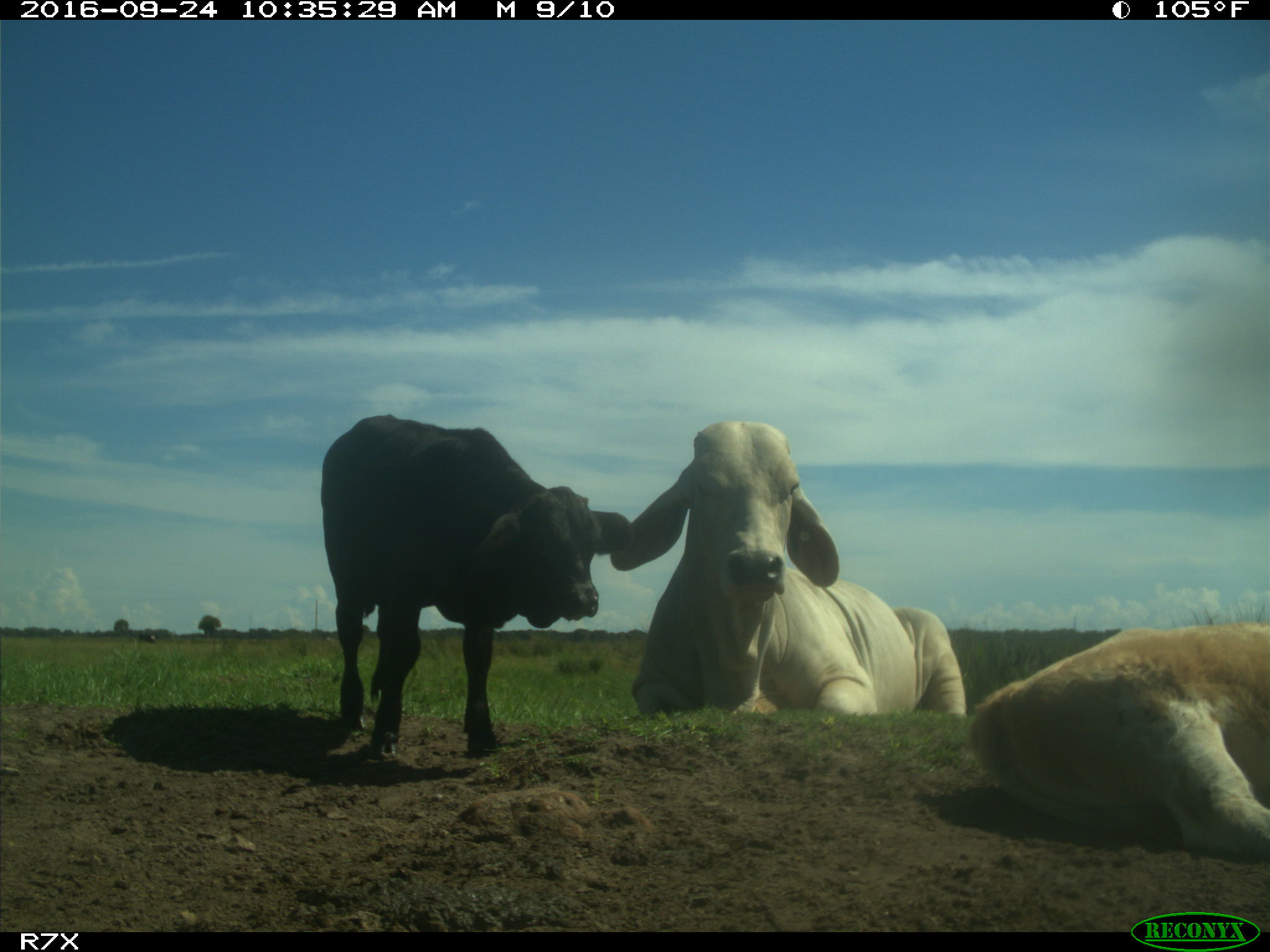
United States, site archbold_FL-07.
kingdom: Animalia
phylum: Chordata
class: Mammalia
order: Artiodactyla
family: Bovidae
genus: Bos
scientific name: Bos taurus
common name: domestic cow